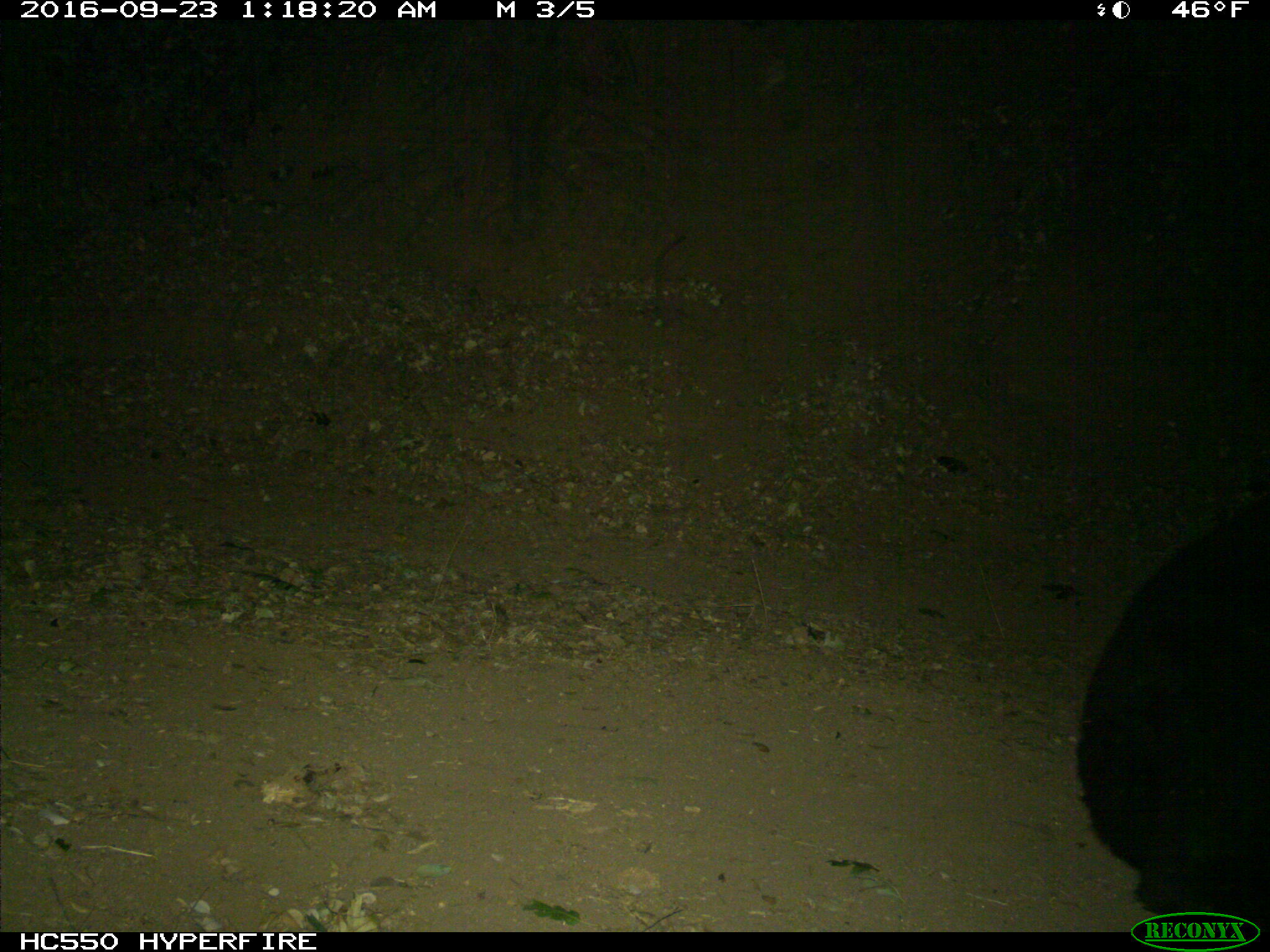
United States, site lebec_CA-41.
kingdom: Animalia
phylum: Chordata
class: Mammalia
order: Carnivora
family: Ursidae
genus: Ursus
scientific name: Ursus americanus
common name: american black bear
Ursus americanus (american black bear).